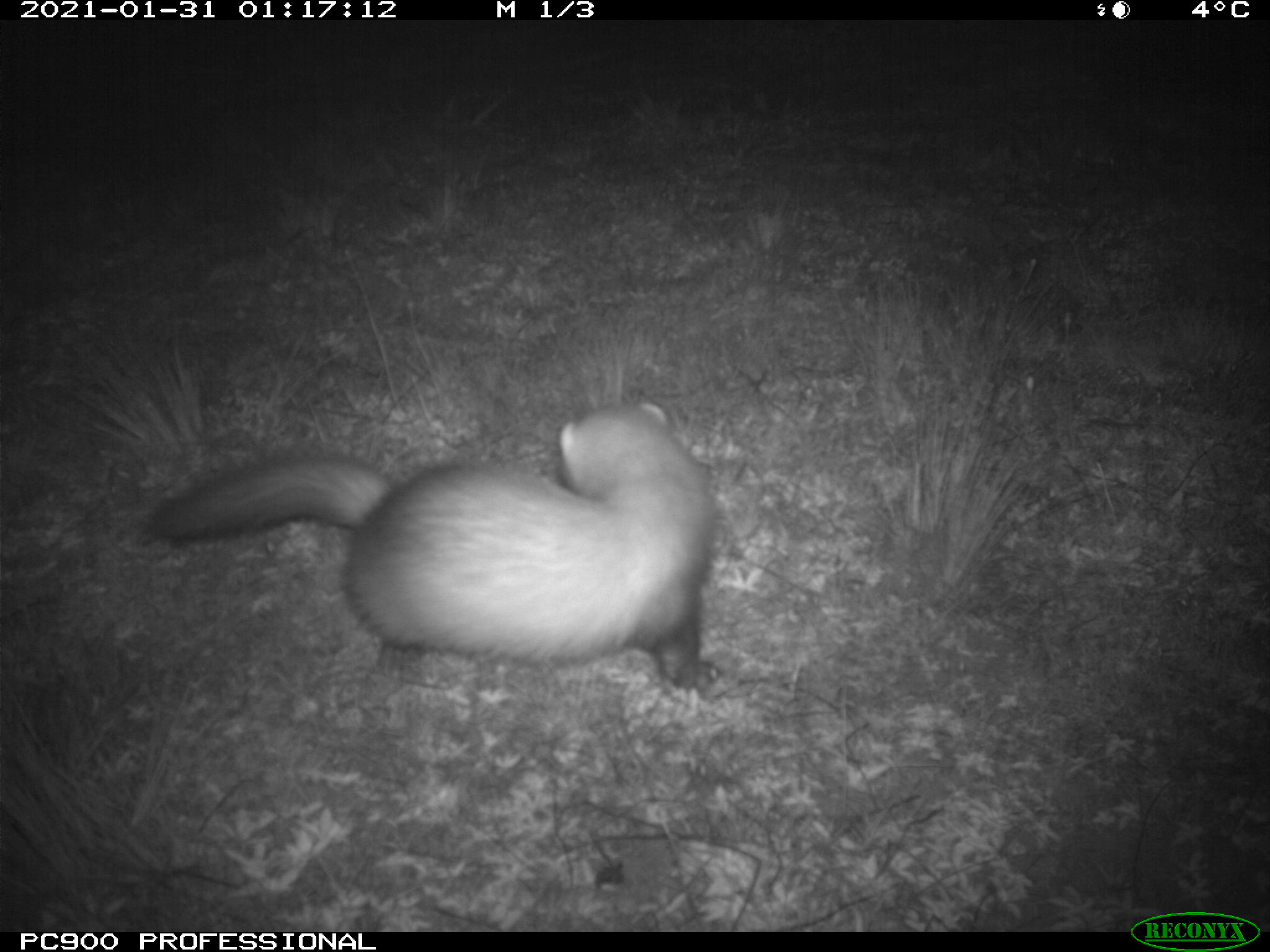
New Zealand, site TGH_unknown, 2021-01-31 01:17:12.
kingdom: Animalia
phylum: Chordata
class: Mammalia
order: Carnivora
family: Mustelidae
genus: Mustela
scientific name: Mustela furo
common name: ferret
Ferret (Mustela furo).